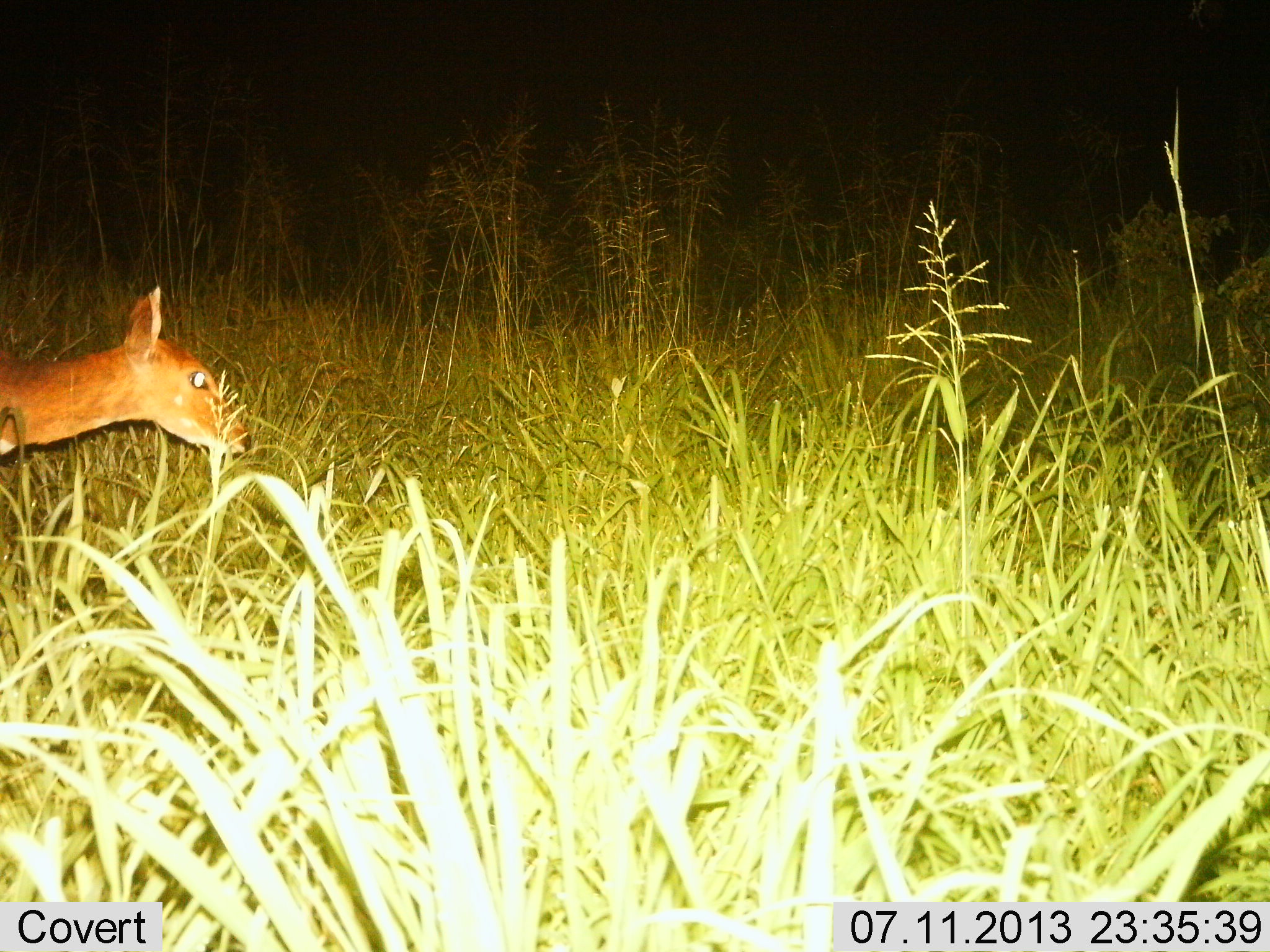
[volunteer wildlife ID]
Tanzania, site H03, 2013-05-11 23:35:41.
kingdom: Animalia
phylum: Chordata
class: Mammalia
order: Artiodactyla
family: Bovidae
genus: Redunca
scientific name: Redunca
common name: reedbuck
Reedbuck (Redunca), count 1. Behavior (volunteer vote fractions): standing 50%, resting 0%, moving 40%, interacting 0%. Young present (vote fraction): 0%. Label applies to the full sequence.